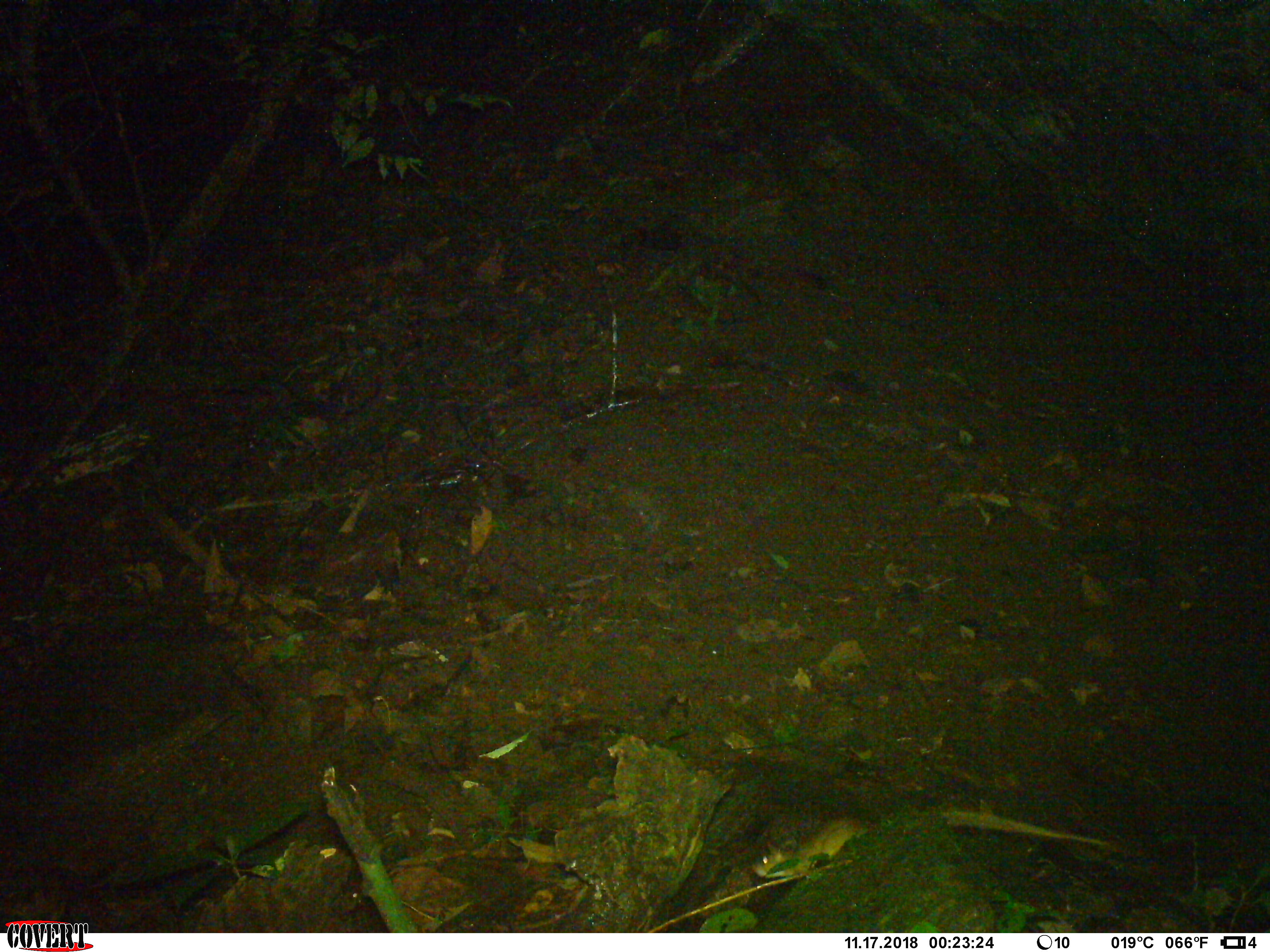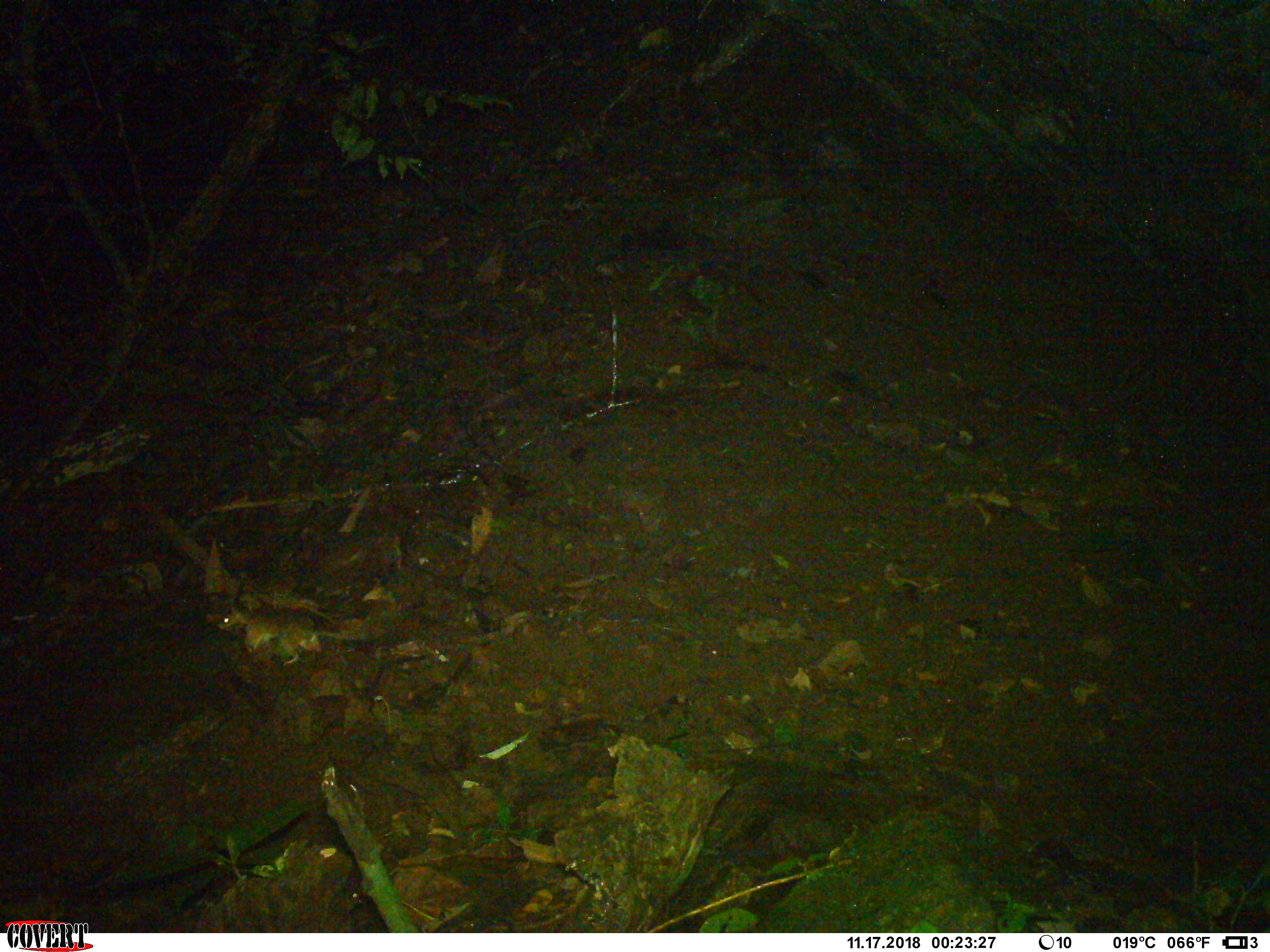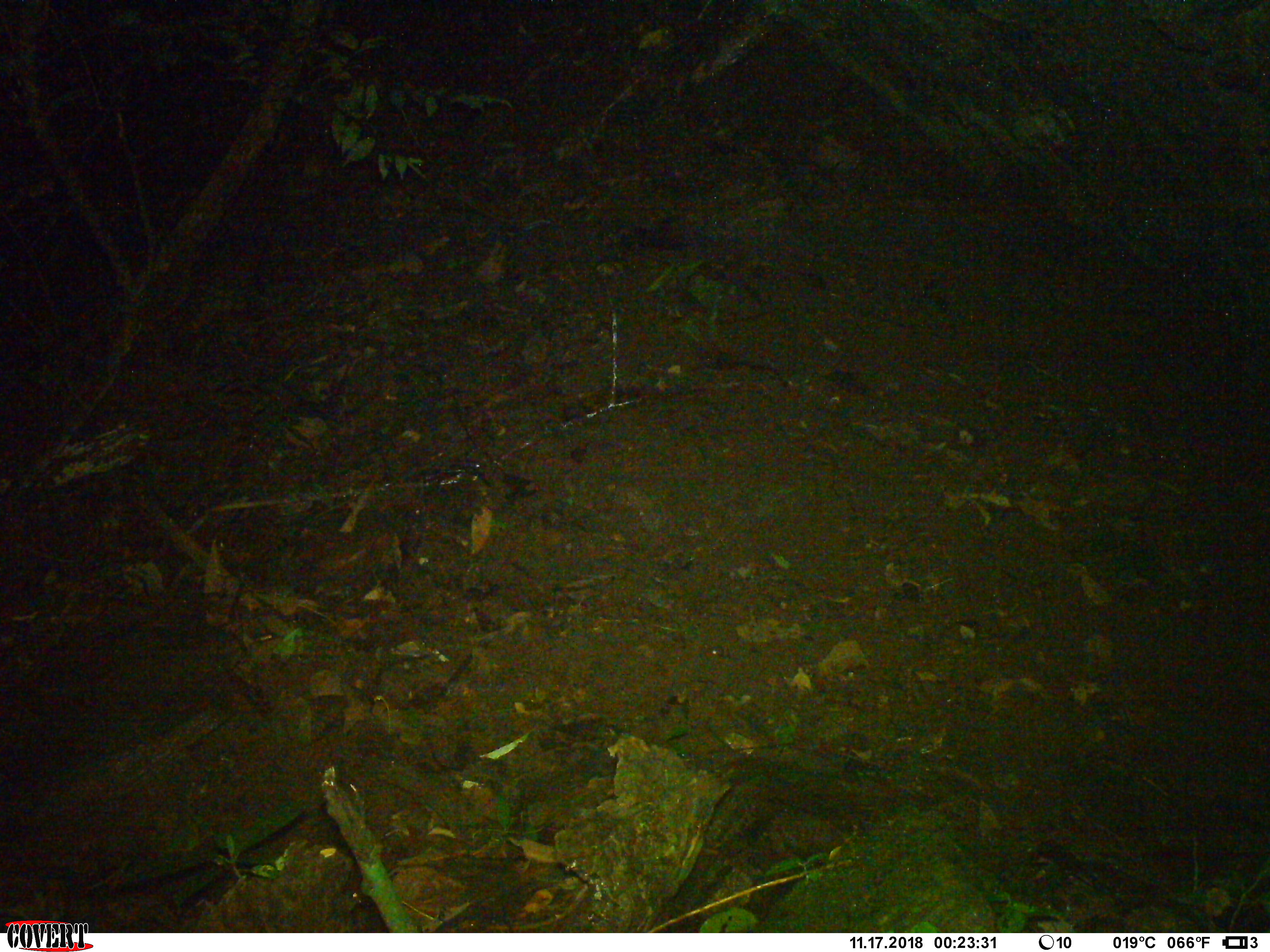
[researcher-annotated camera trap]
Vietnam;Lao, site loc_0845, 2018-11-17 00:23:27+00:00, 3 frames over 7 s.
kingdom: Animalia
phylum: Chordata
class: Mammalia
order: Rodentia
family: Muridae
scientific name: Muridae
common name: old-world mice and rats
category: unidentified murid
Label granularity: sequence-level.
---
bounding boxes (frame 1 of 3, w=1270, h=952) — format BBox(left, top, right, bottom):
unidentified murid: BBox(751, 807, 1114, 877)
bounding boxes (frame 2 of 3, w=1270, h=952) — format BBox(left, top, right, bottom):
unidentified murid: BBox(217, 602, 380, 666)